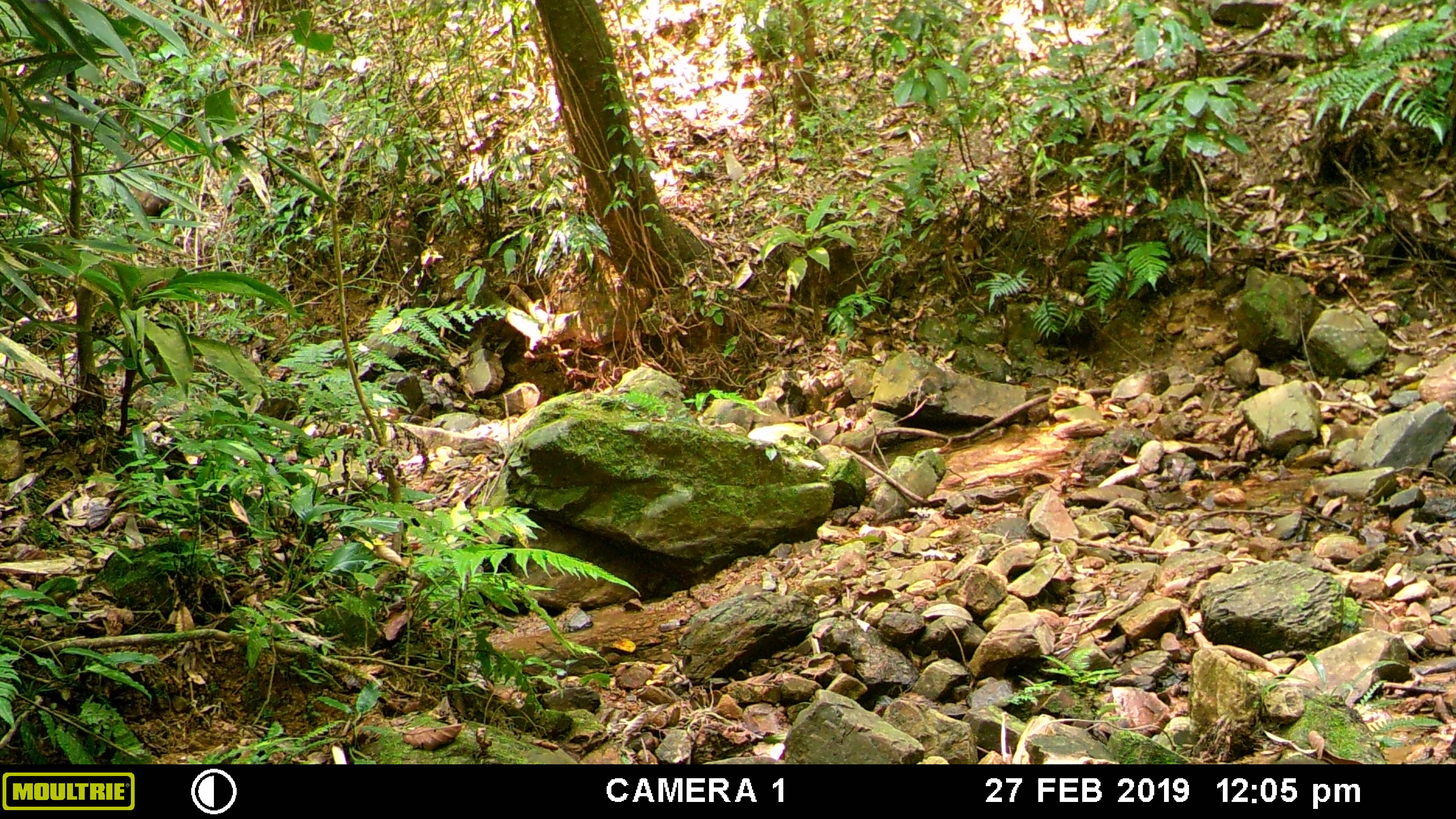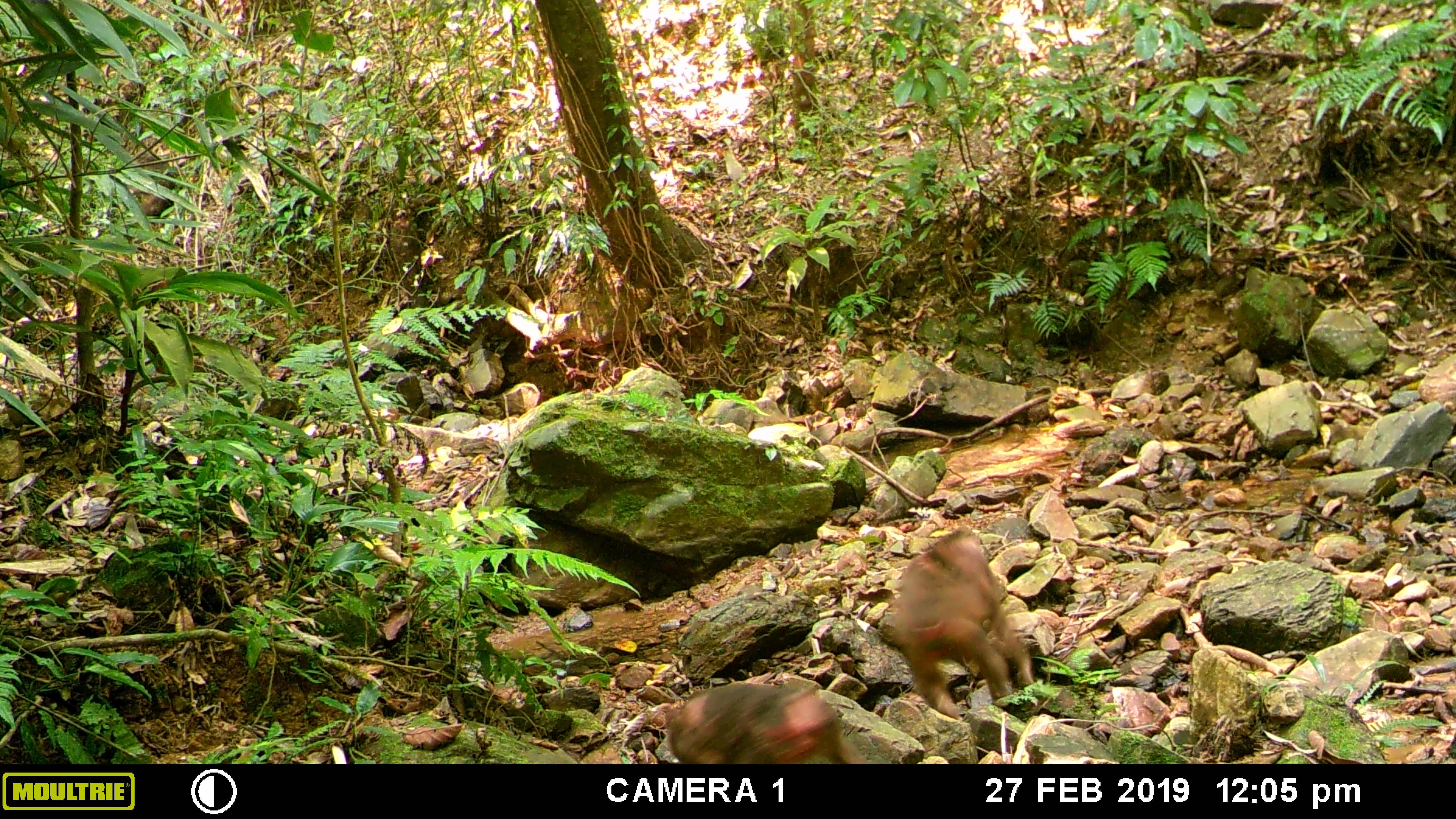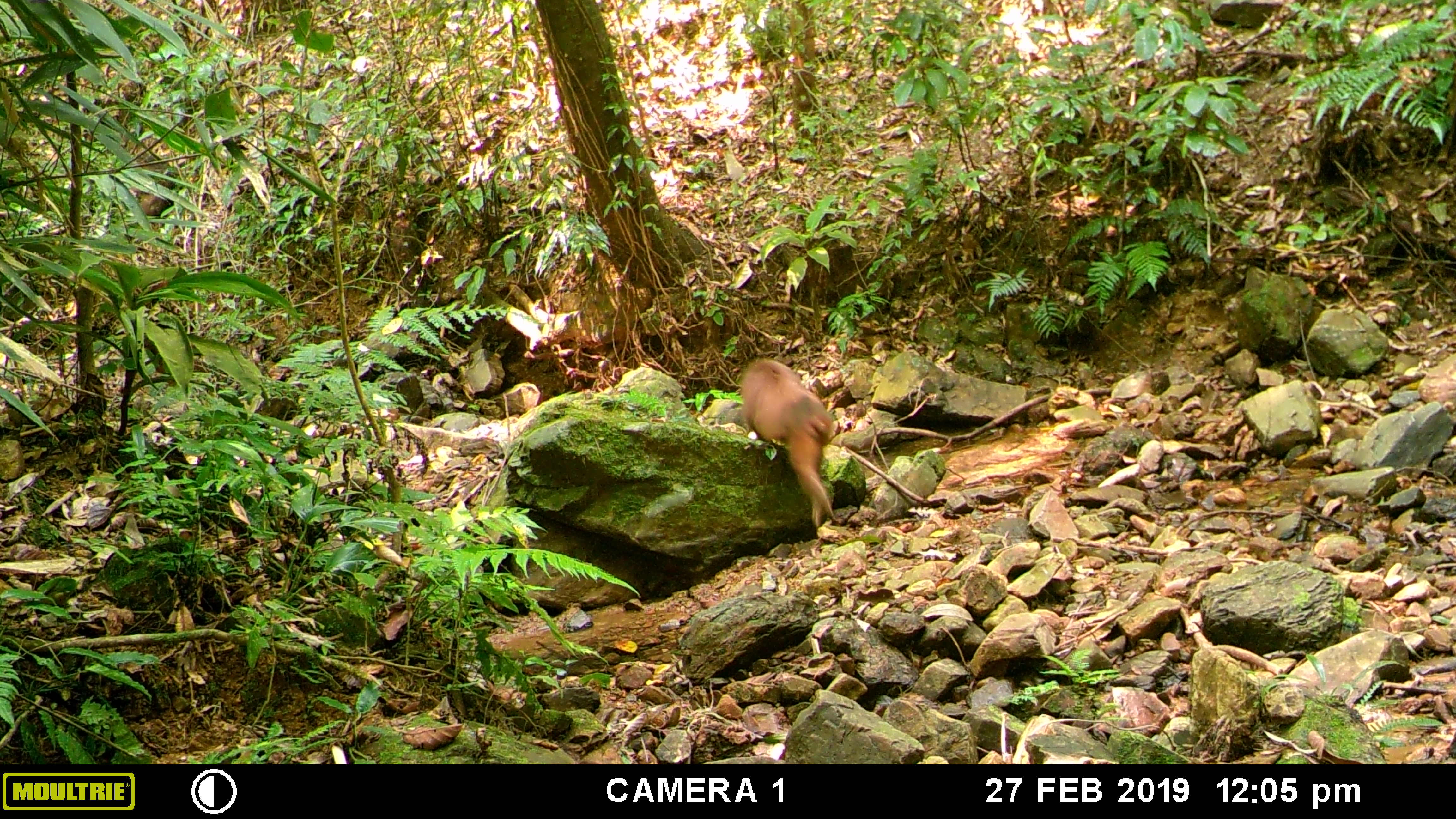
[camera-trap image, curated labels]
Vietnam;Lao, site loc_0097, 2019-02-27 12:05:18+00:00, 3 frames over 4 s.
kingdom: Animalia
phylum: Chordata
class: Mammalia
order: Primates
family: Cercopithecidae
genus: Macaca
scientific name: Macaca arctoides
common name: stump-tailed macaque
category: stump tailed macaque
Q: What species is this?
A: Stump tailed macaque (stump-tailed macaque) (Macaca arctoides).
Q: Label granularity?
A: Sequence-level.